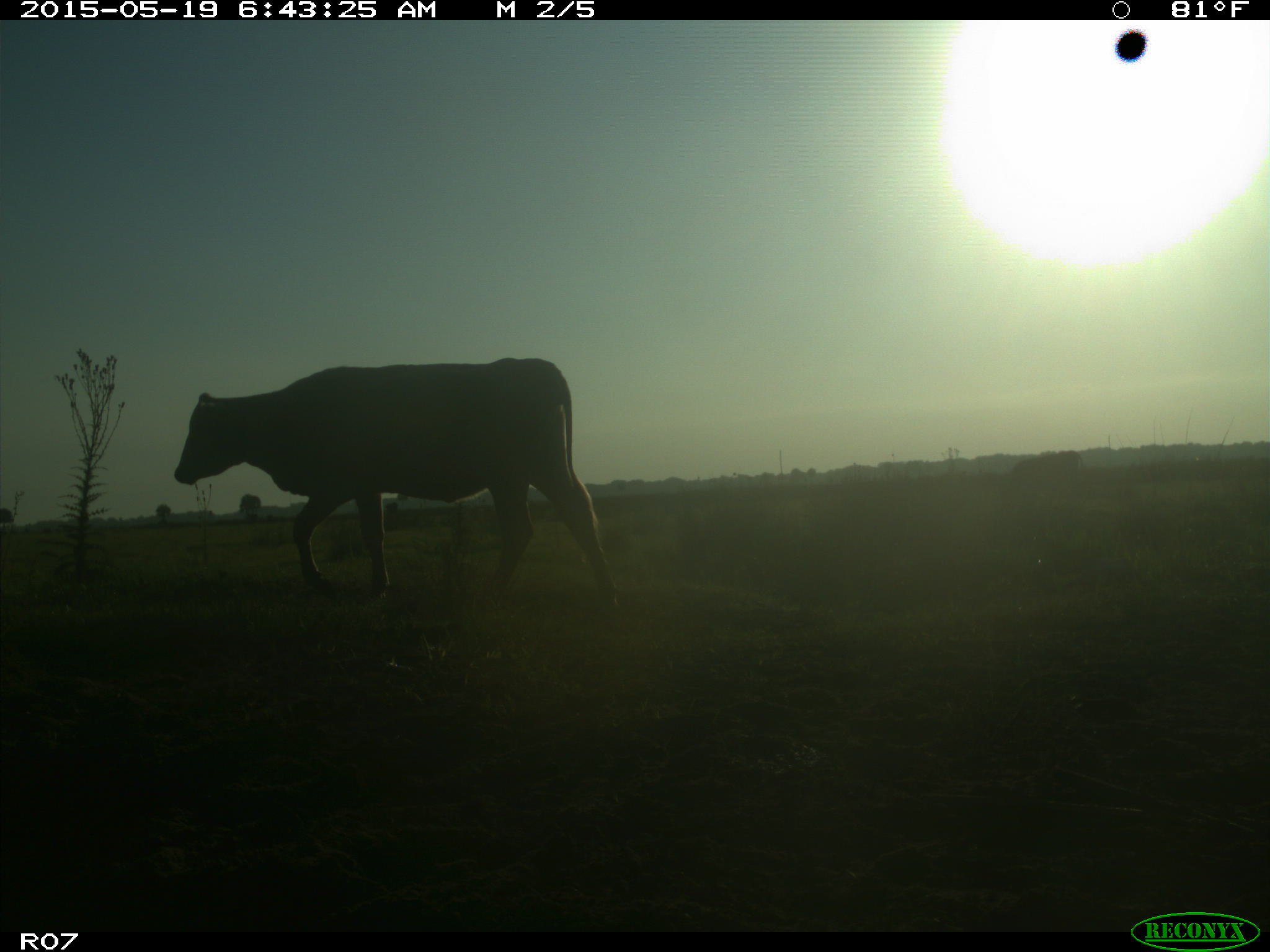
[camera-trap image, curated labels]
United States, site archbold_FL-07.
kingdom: Animalia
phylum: Chordata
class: Mammalia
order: Artiodactyla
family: Bovidae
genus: Bos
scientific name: Bos taurus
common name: domestic cow